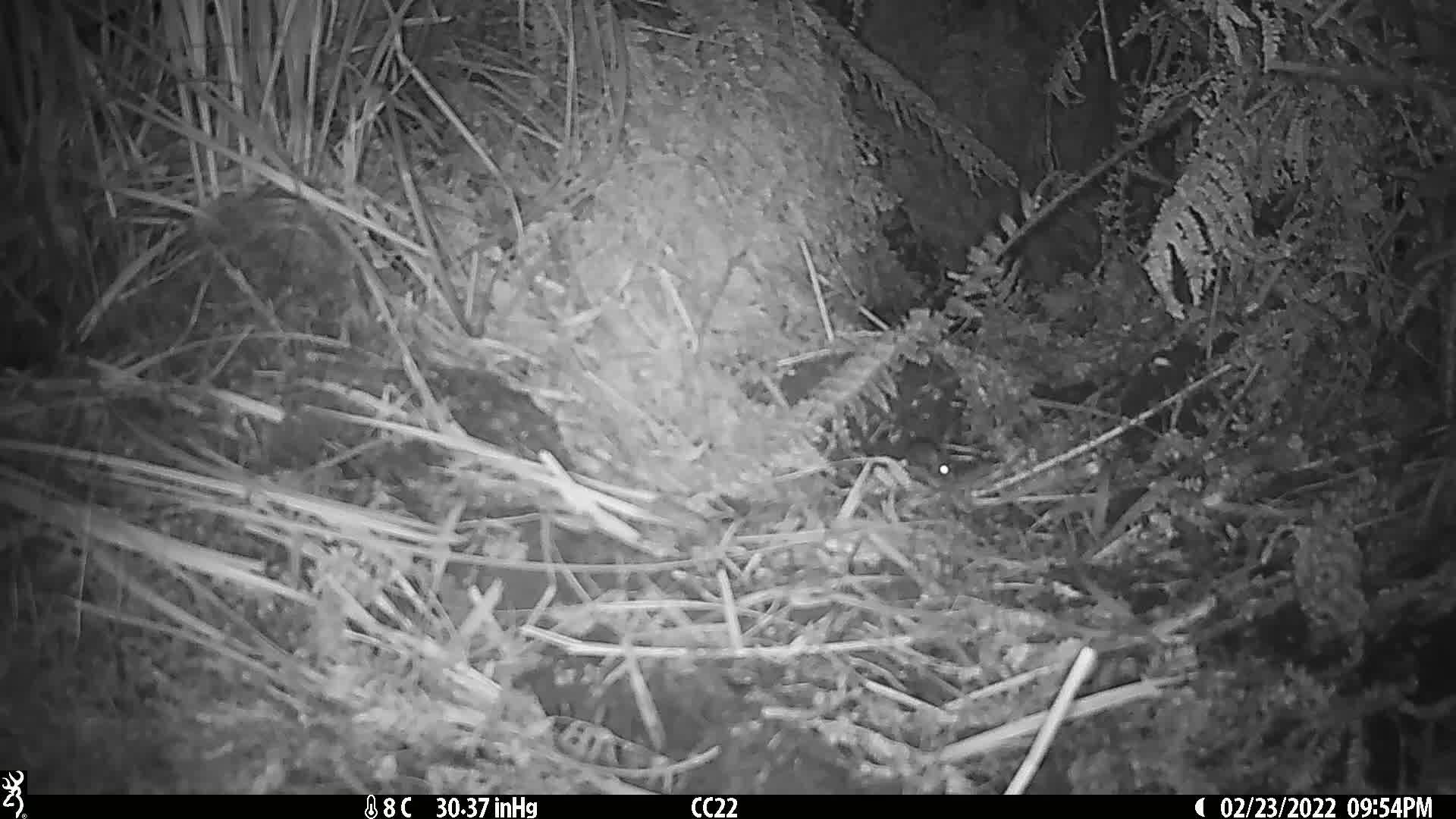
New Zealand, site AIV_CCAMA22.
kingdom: Animalia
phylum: Chordata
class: Mammalia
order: Rodentia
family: Muridae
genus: Mus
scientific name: Mus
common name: mouse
Mouse (Mus).